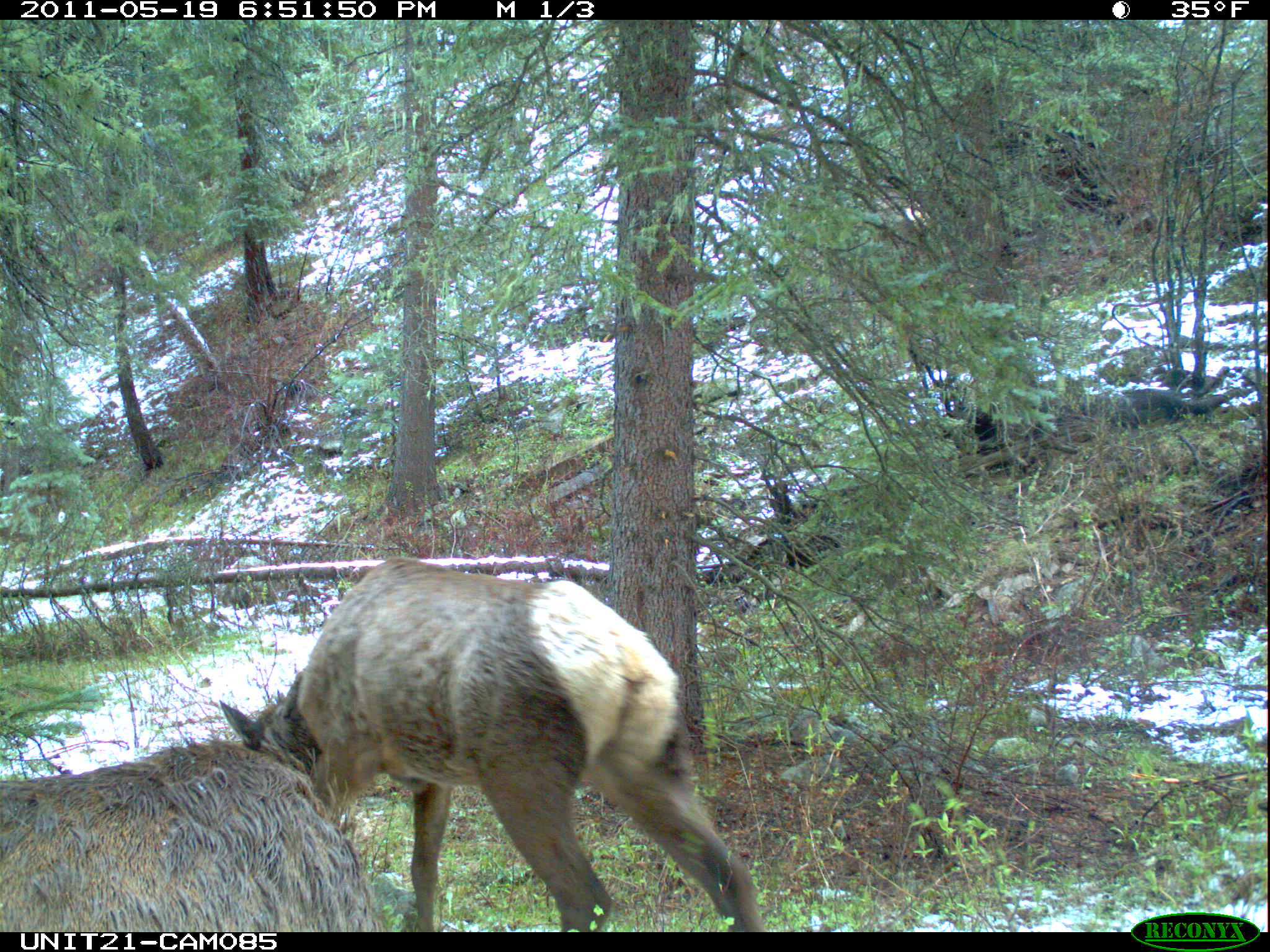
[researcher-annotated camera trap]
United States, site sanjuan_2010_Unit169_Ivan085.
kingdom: Animalia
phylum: Chordata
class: Mammalia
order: Artiodactyla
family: Cervidae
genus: Cervus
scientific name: Cervus elaphus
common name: red deer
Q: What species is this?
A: Cervus elaphus (red deer).